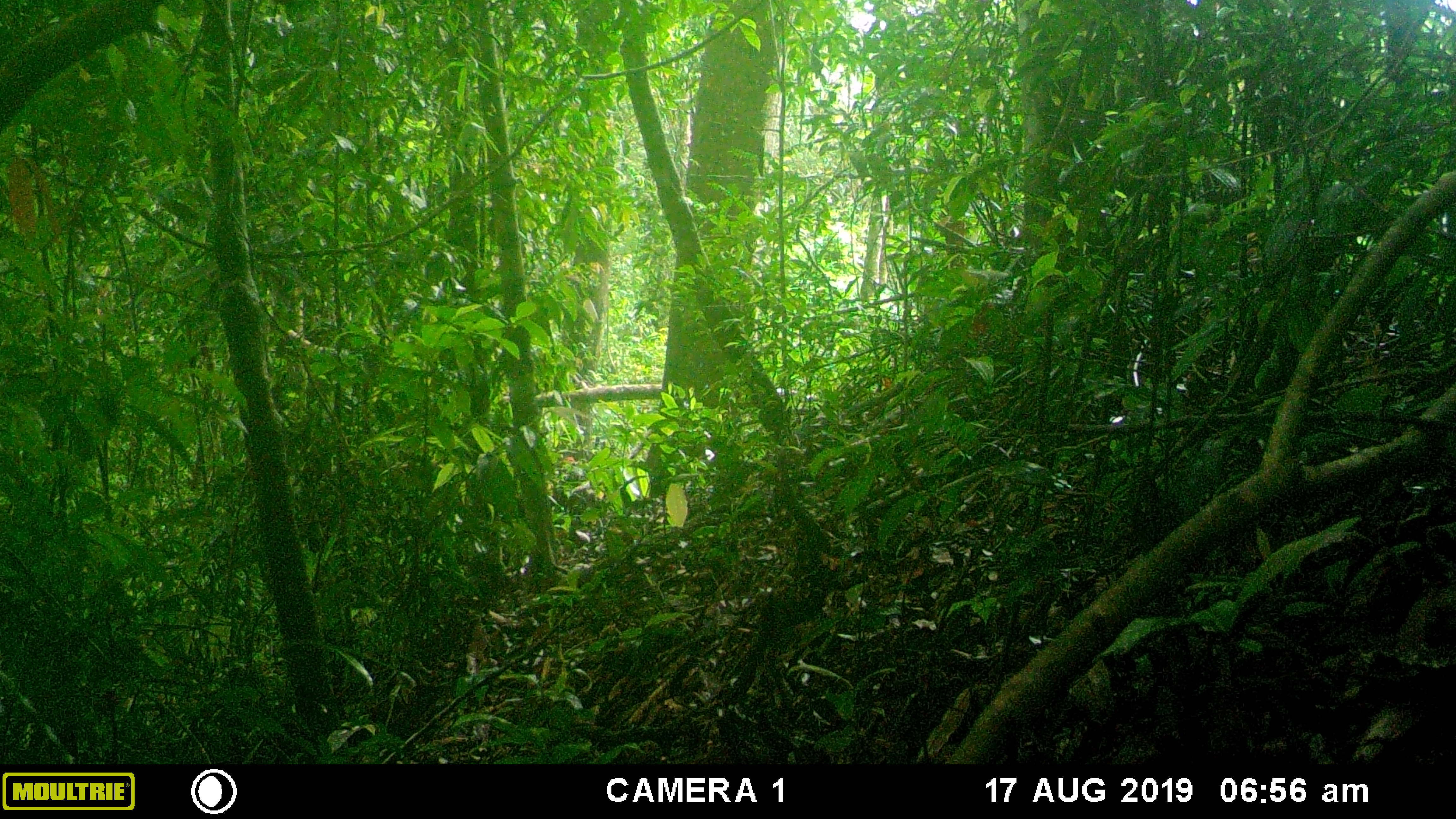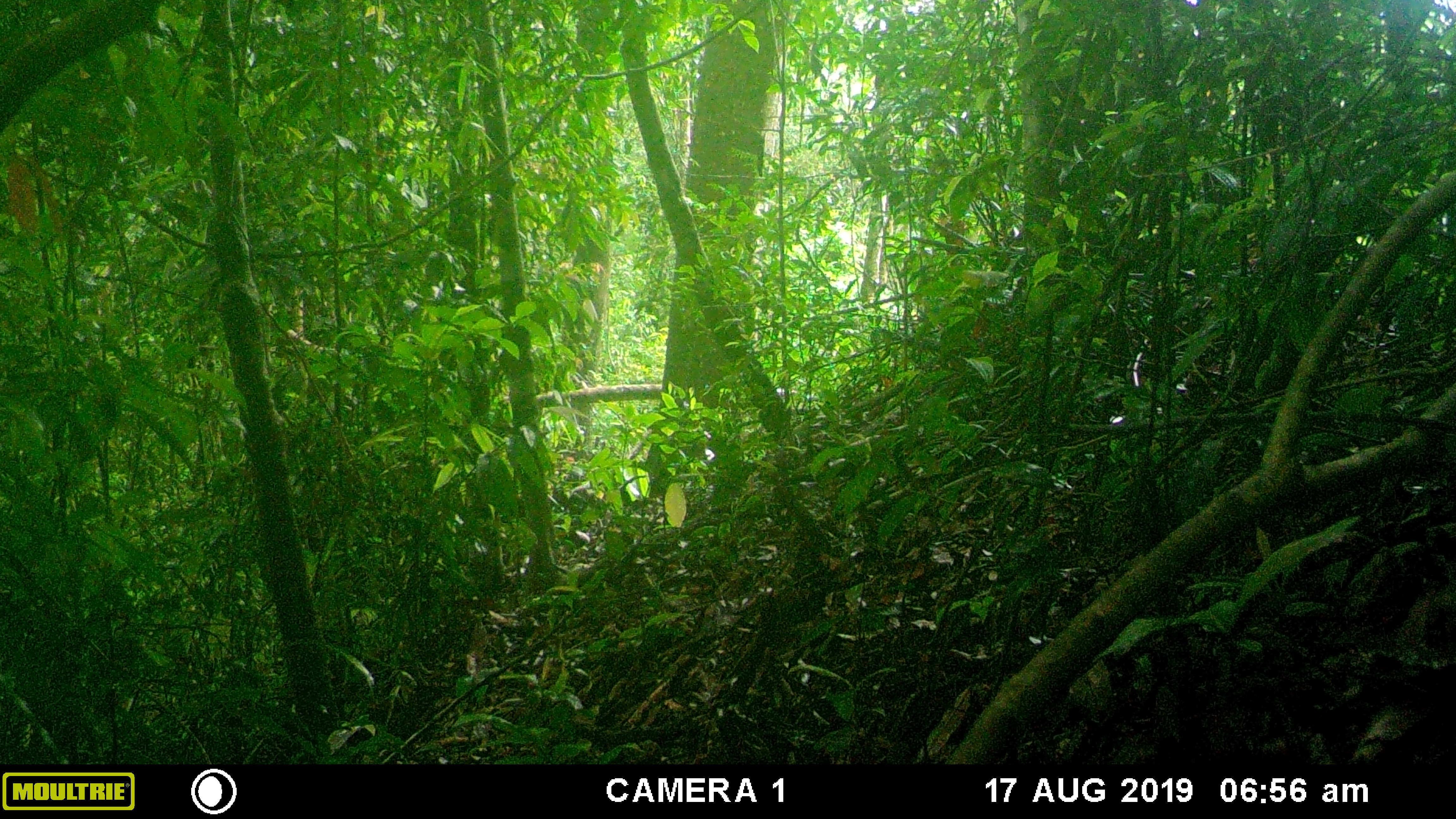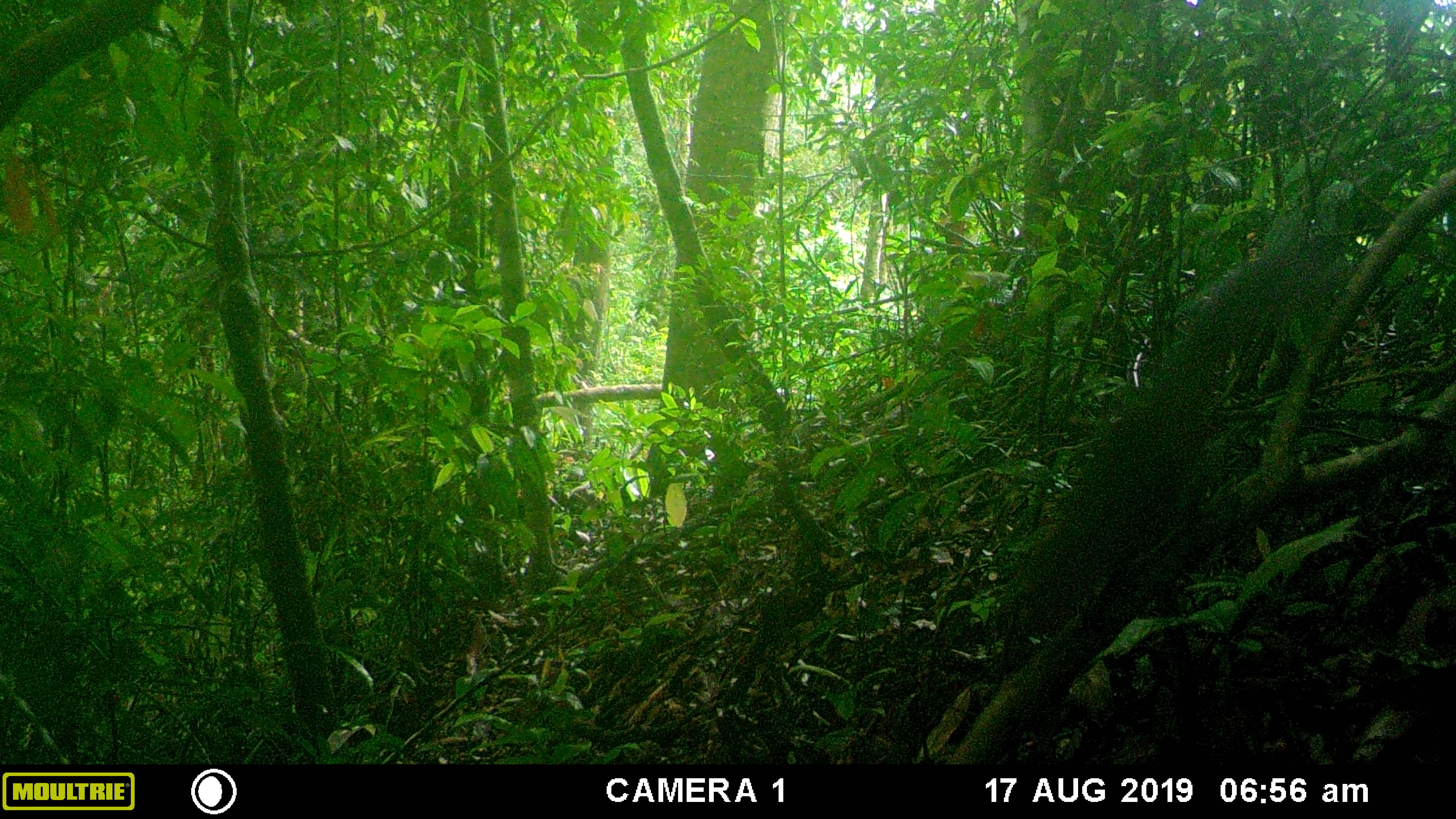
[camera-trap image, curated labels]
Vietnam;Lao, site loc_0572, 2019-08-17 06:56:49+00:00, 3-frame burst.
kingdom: Animalia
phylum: Chordata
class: Mammalia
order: Rodentia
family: Sciuridae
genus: Sciurus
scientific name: Sciurus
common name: squirrel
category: unidentified squirrel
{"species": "unidentified squirrel (squirrel) (Sciurus)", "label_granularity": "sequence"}